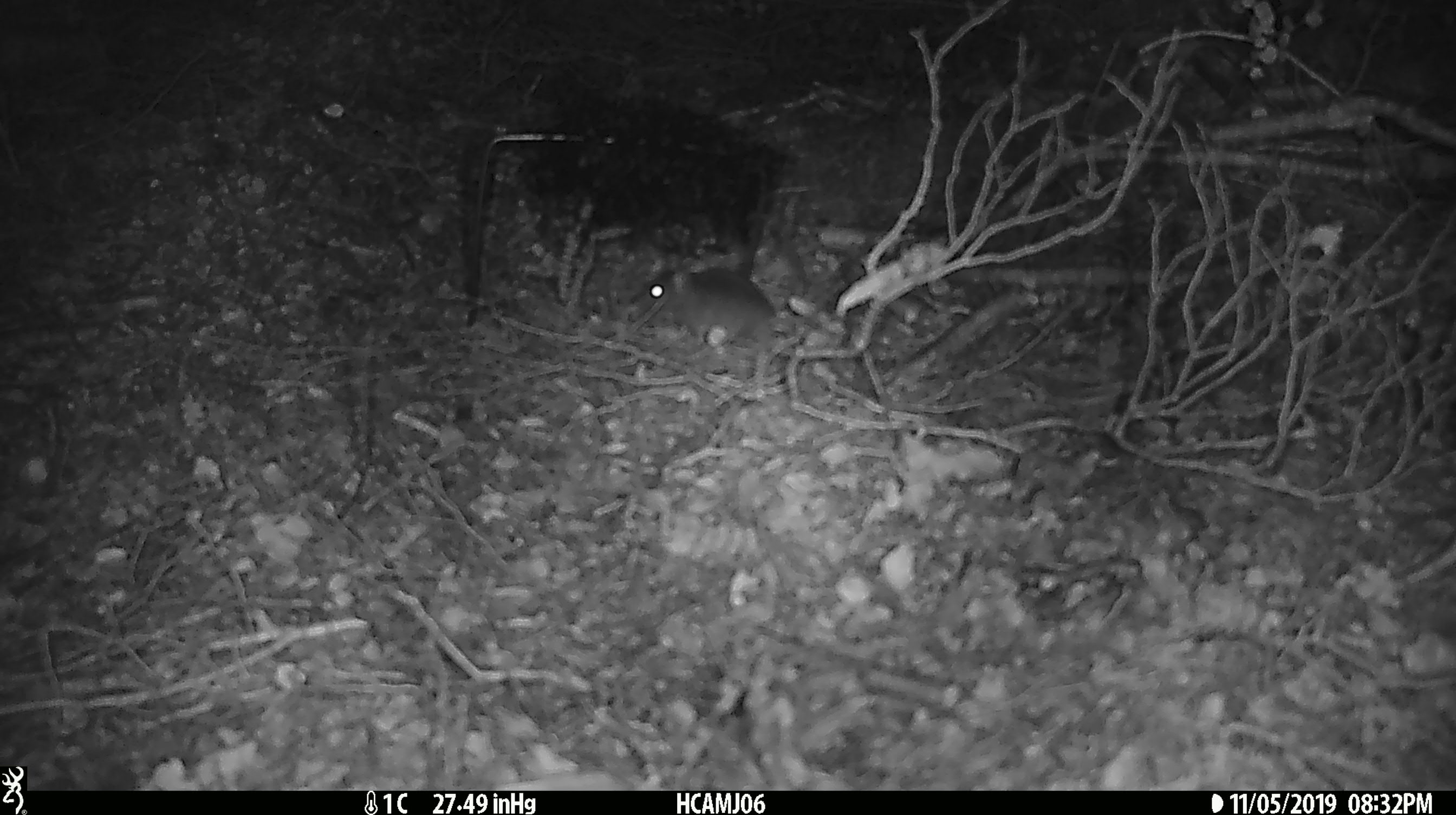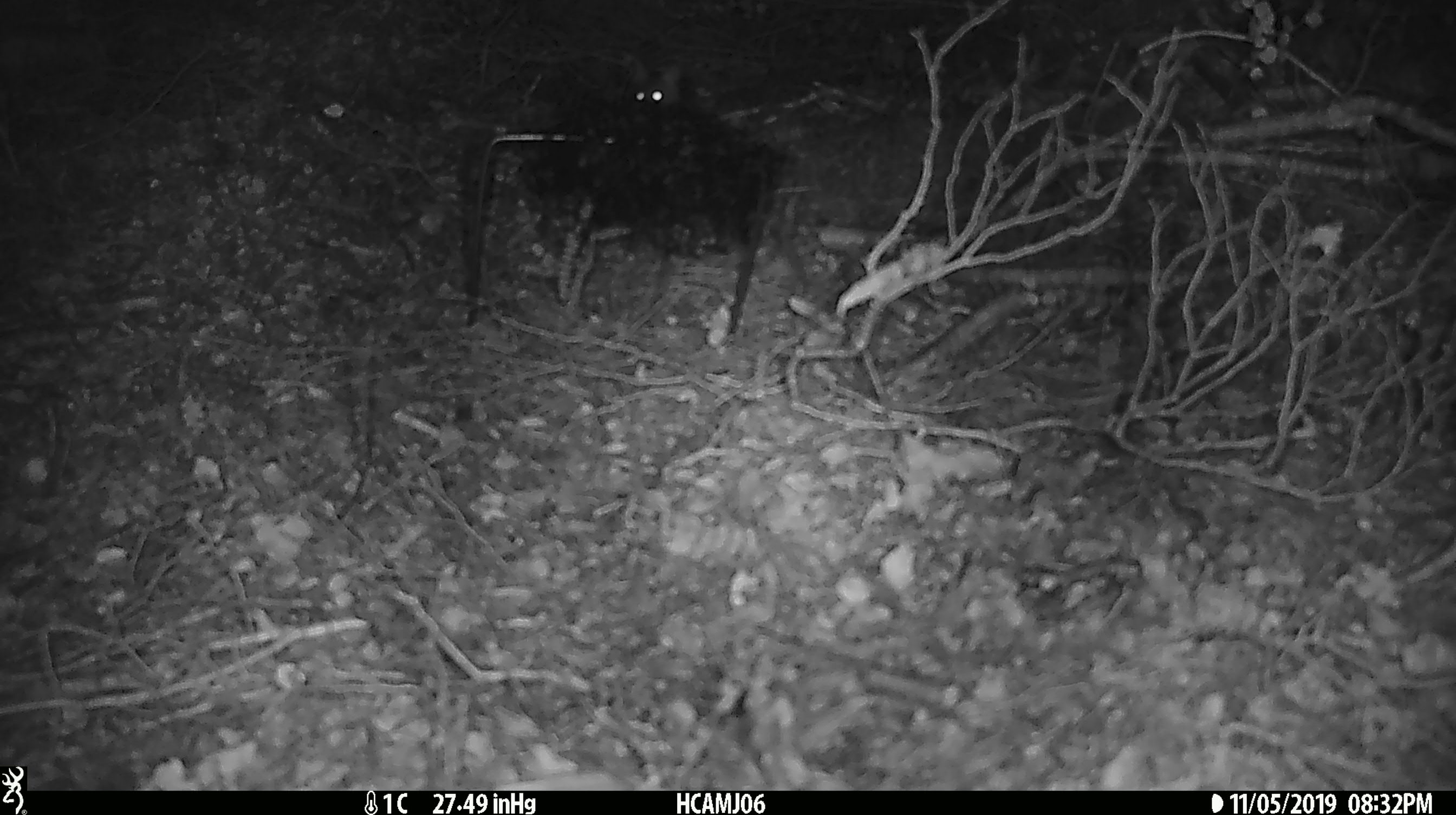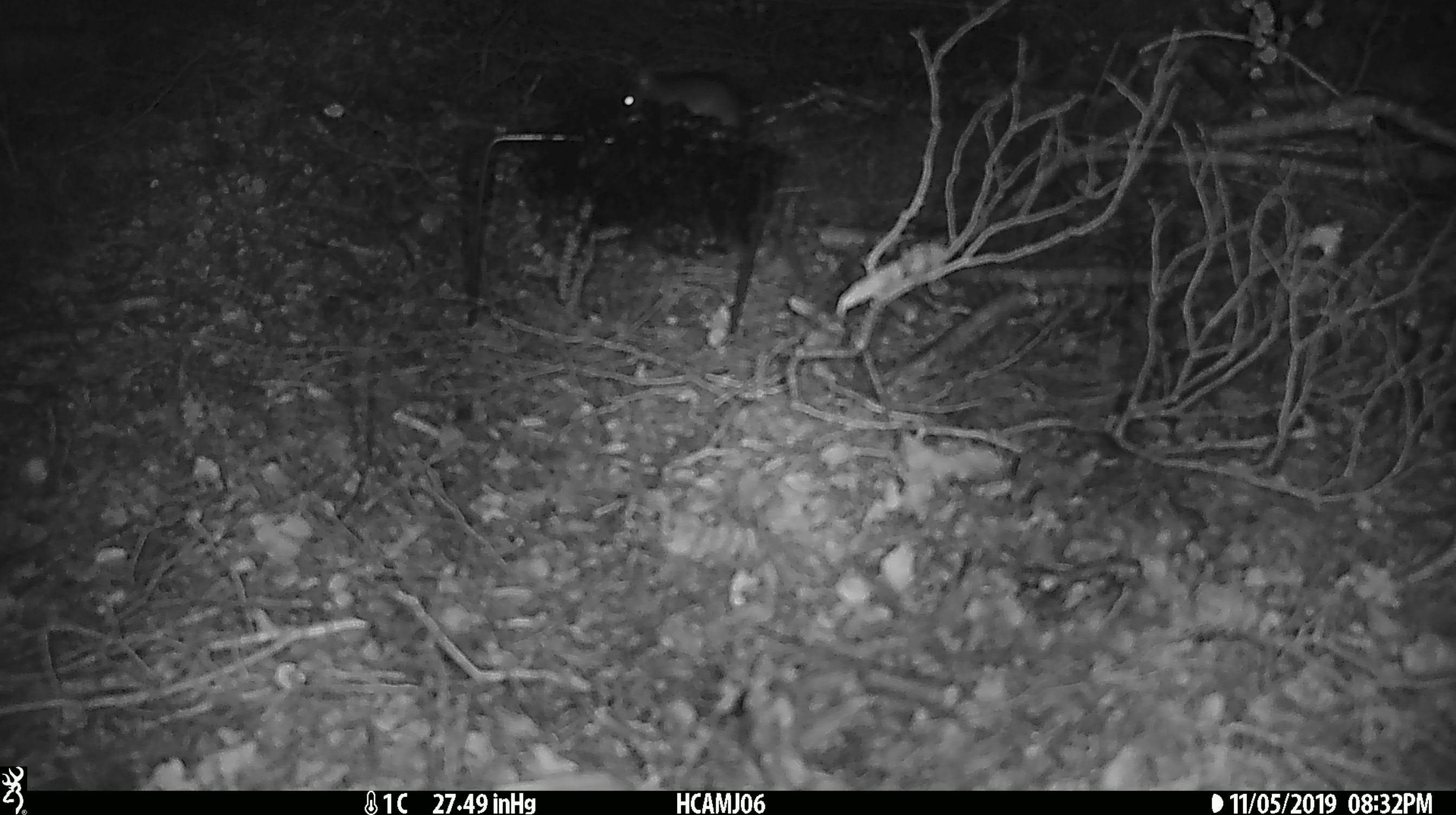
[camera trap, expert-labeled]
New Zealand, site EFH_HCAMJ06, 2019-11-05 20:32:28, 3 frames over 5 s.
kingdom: Animalia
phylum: Chordata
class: Mammalia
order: Rodentia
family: Muridae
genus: Mus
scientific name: Mus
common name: mouse